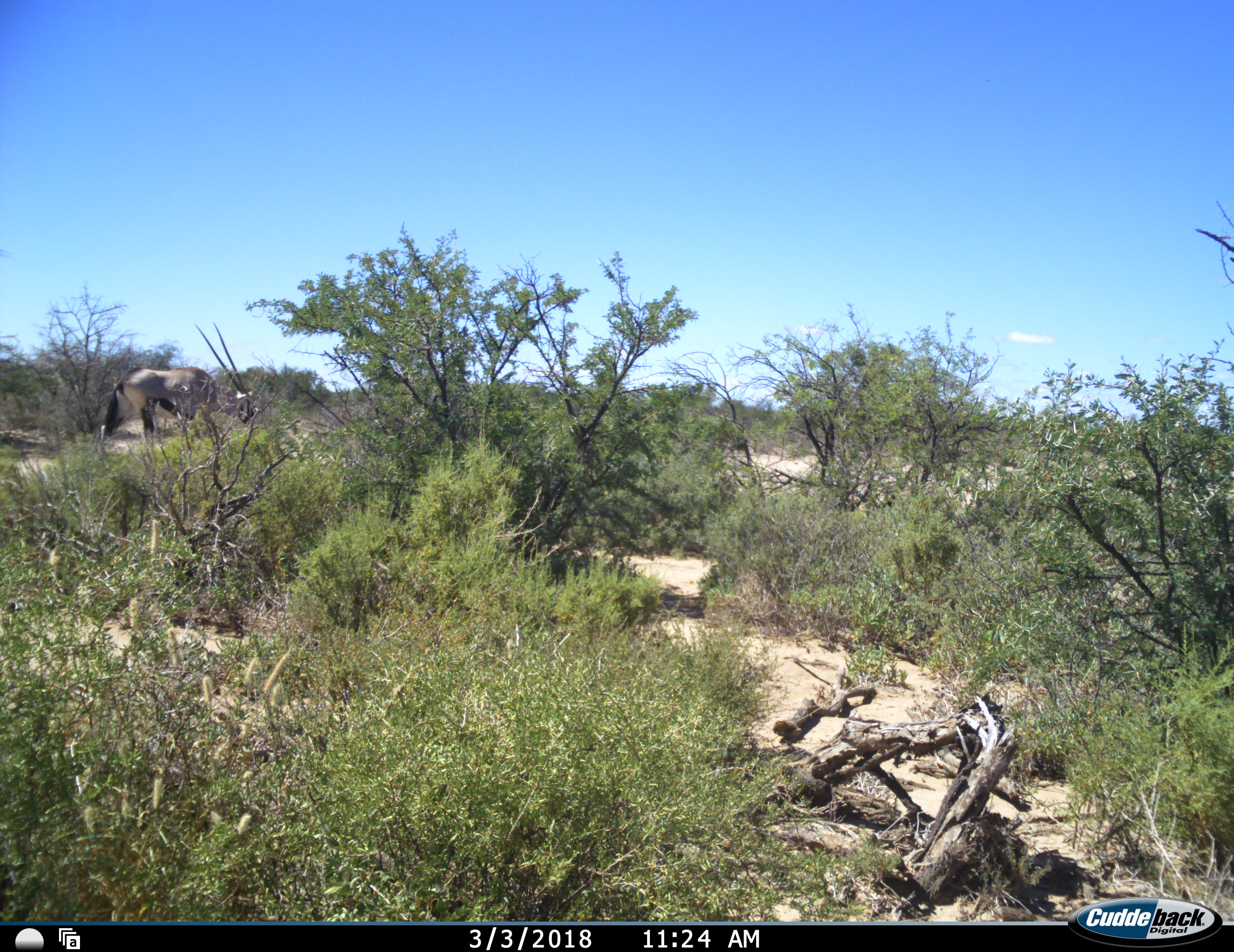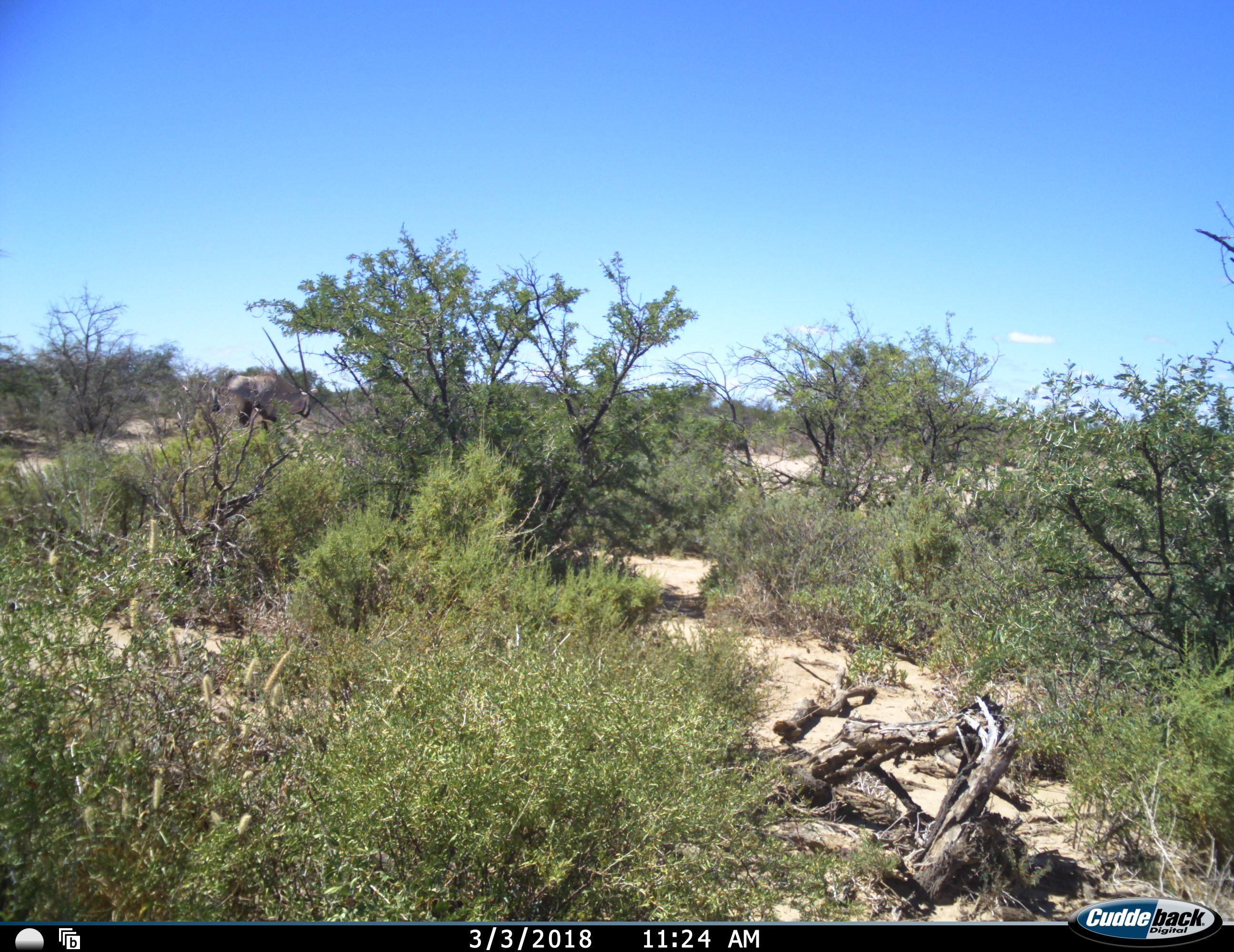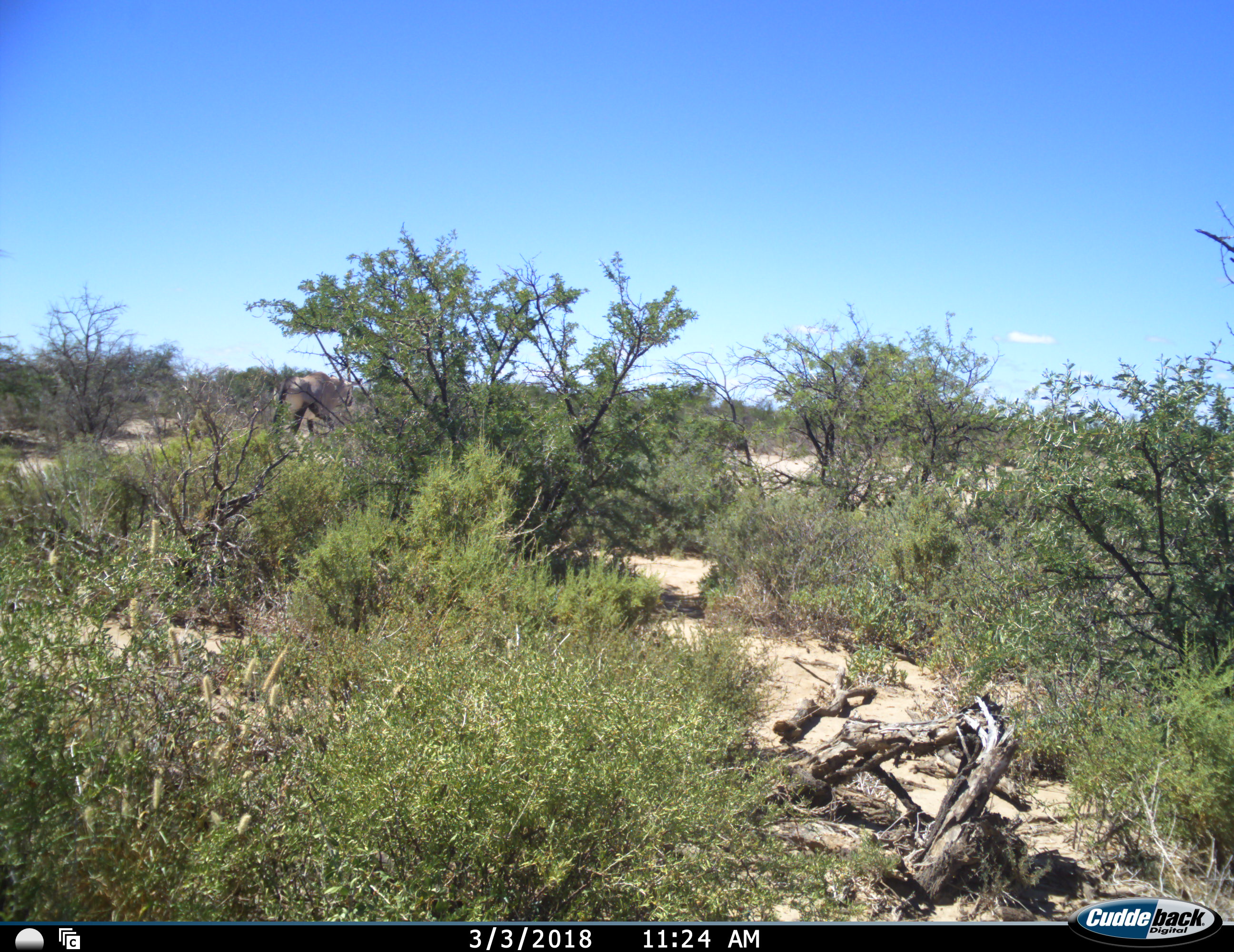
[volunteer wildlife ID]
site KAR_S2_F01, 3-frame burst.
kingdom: Animalia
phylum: Chordata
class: Mammalia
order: Artiodactyla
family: Bovidae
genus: Oryx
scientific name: Oryx gazella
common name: gemsbok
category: oryx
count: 1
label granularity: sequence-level